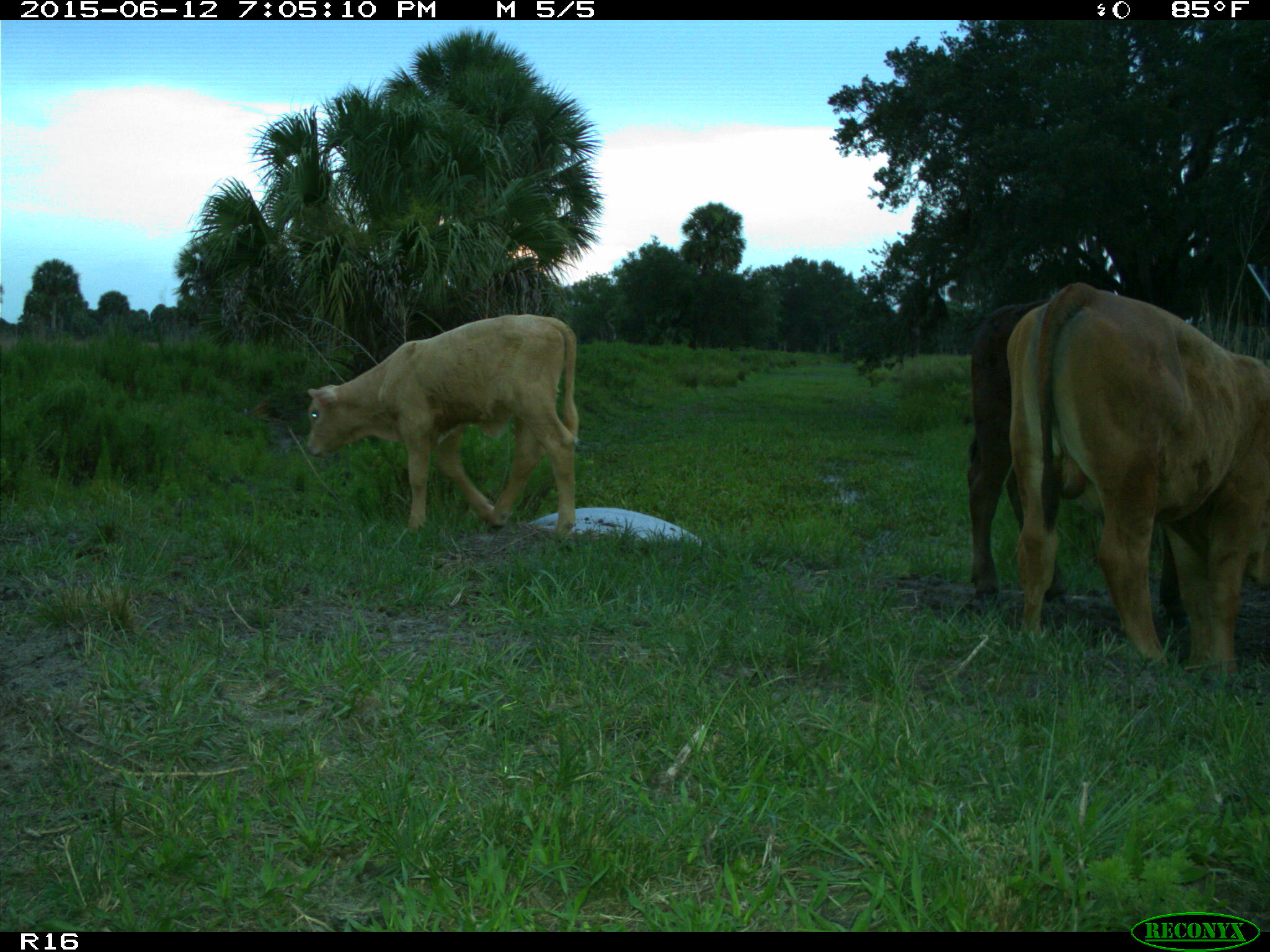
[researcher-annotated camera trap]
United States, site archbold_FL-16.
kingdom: Animalia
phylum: Chordata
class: Mammalia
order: Artiodactyla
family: Bovidae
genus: Bos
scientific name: Bos taurus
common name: domestic cow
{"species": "Bos taurus (domestic cow)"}